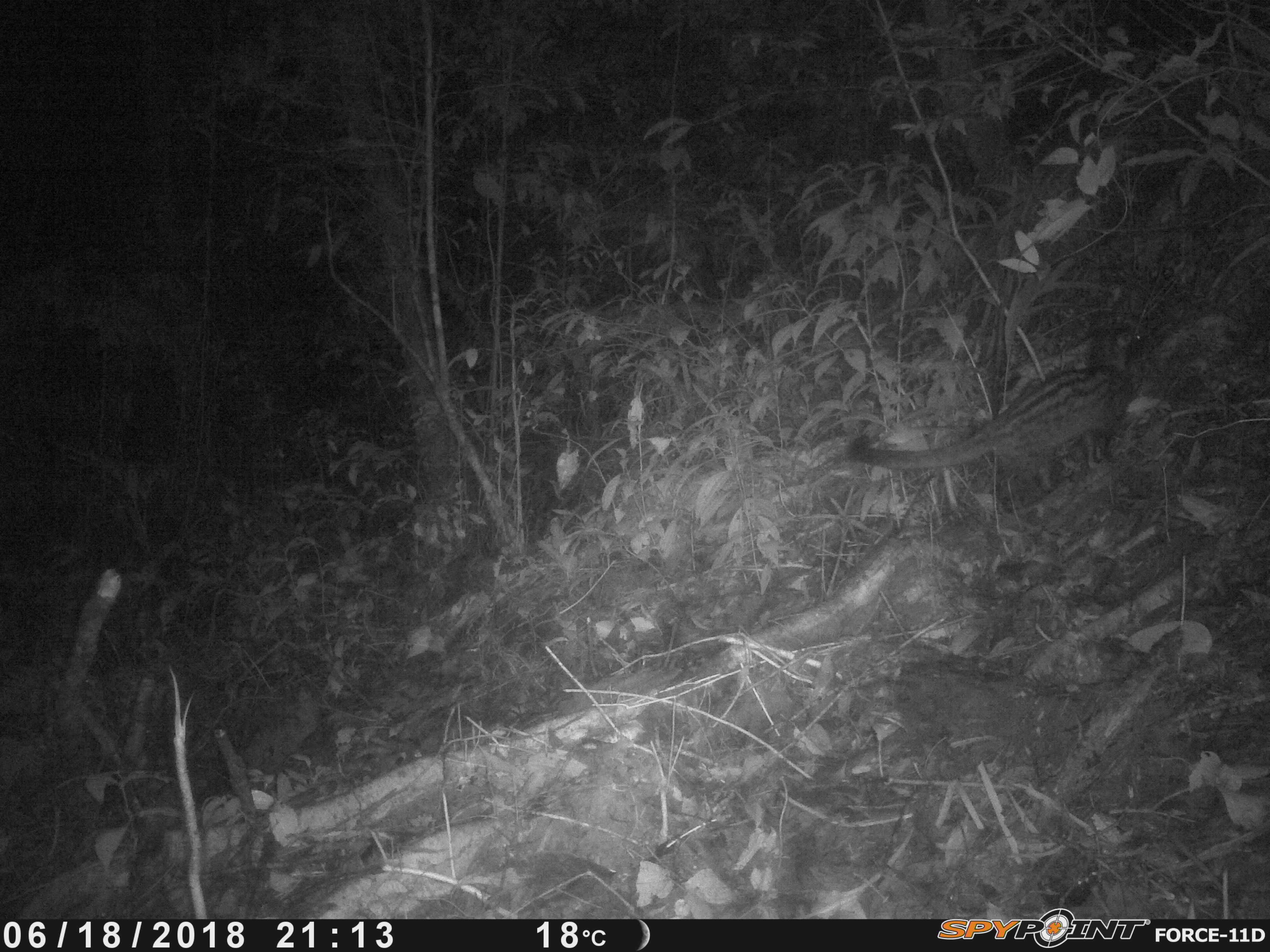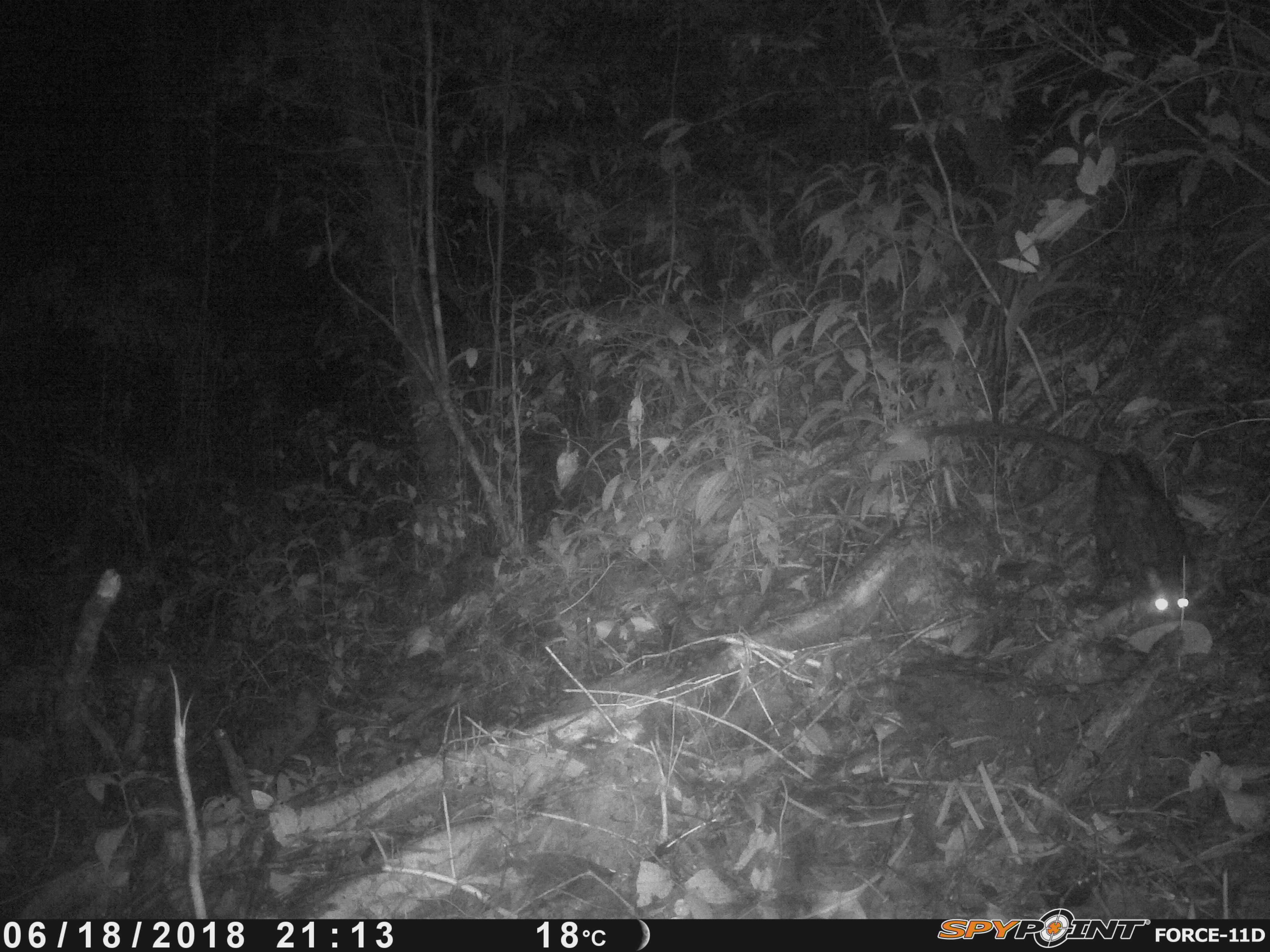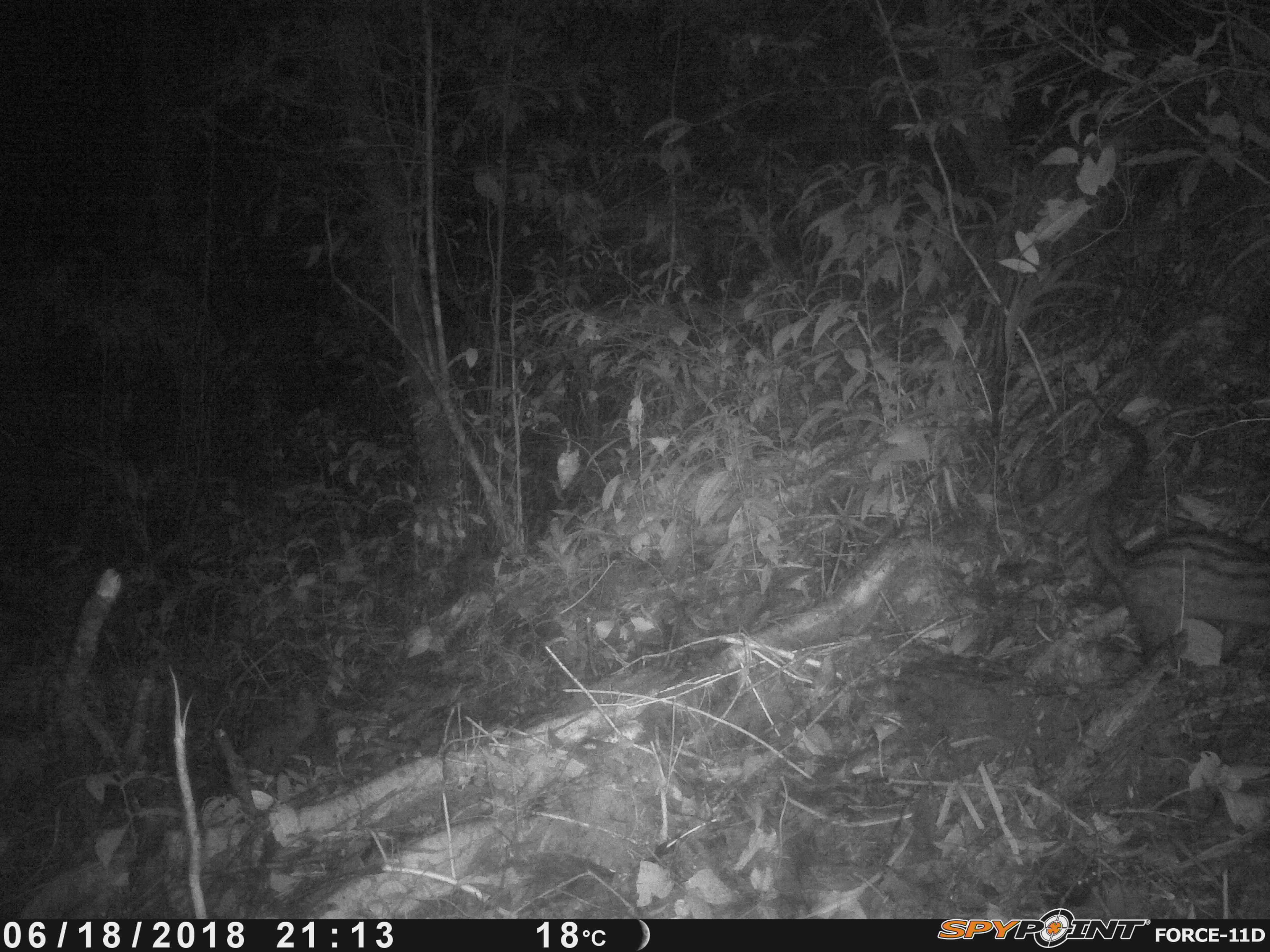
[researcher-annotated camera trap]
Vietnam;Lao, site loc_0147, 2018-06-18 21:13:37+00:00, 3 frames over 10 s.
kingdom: Animalia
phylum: Chordata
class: Mammalia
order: Carnivora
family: Viverridae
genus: Paradoxurus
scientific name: Paradoxurus hermaphroditus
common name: common palm civet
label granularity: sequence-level